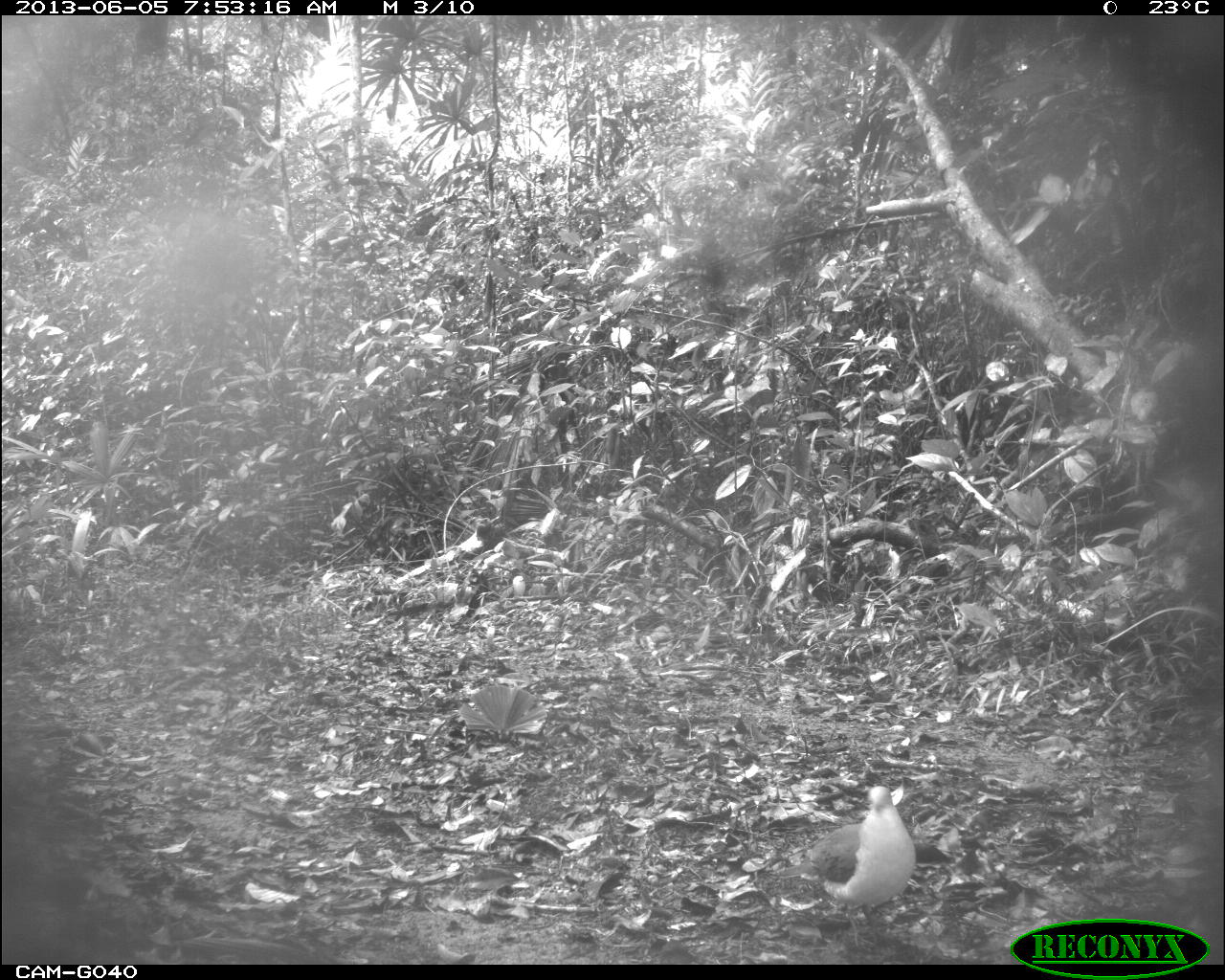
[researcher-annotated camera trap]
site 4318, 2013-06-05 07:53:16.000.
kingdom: Animalia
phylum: Chordata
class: Aves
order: Columbiformes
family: Columbidae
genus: Leptotila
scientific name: Leptotila plumbeiceps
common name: gray-headed dove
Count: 1.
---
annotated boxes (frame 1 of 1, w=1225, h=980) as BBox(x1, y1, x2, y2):
leptotila plumbeiceps: BBox(777, 785, 916, 947)